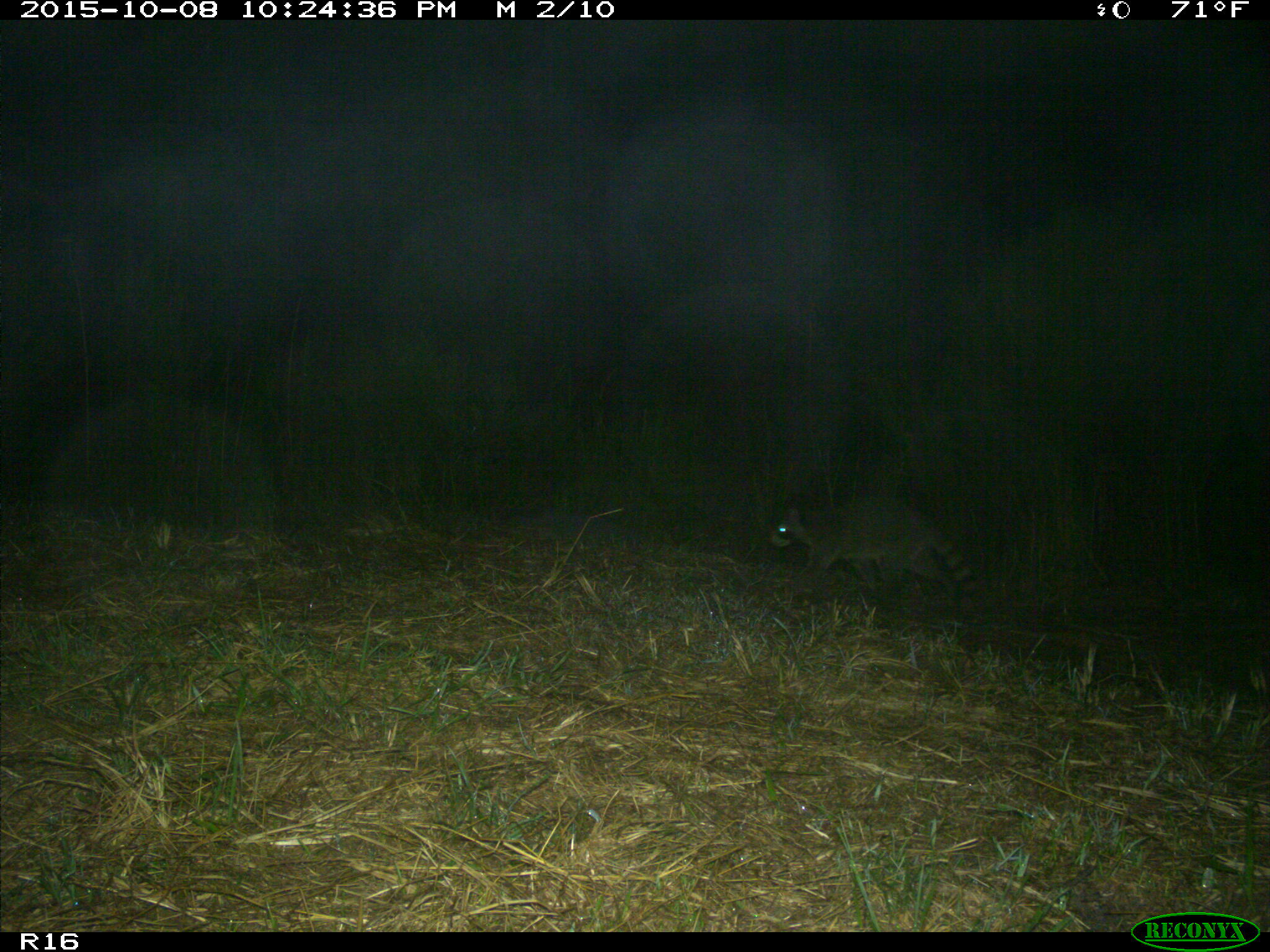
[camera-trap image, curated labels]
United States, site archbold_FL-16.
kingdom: Animalia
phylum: Chordata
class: Mammalia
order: Carnivora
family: Procyonidae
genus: Procyon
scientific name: Procyon lotor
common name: common raccoon